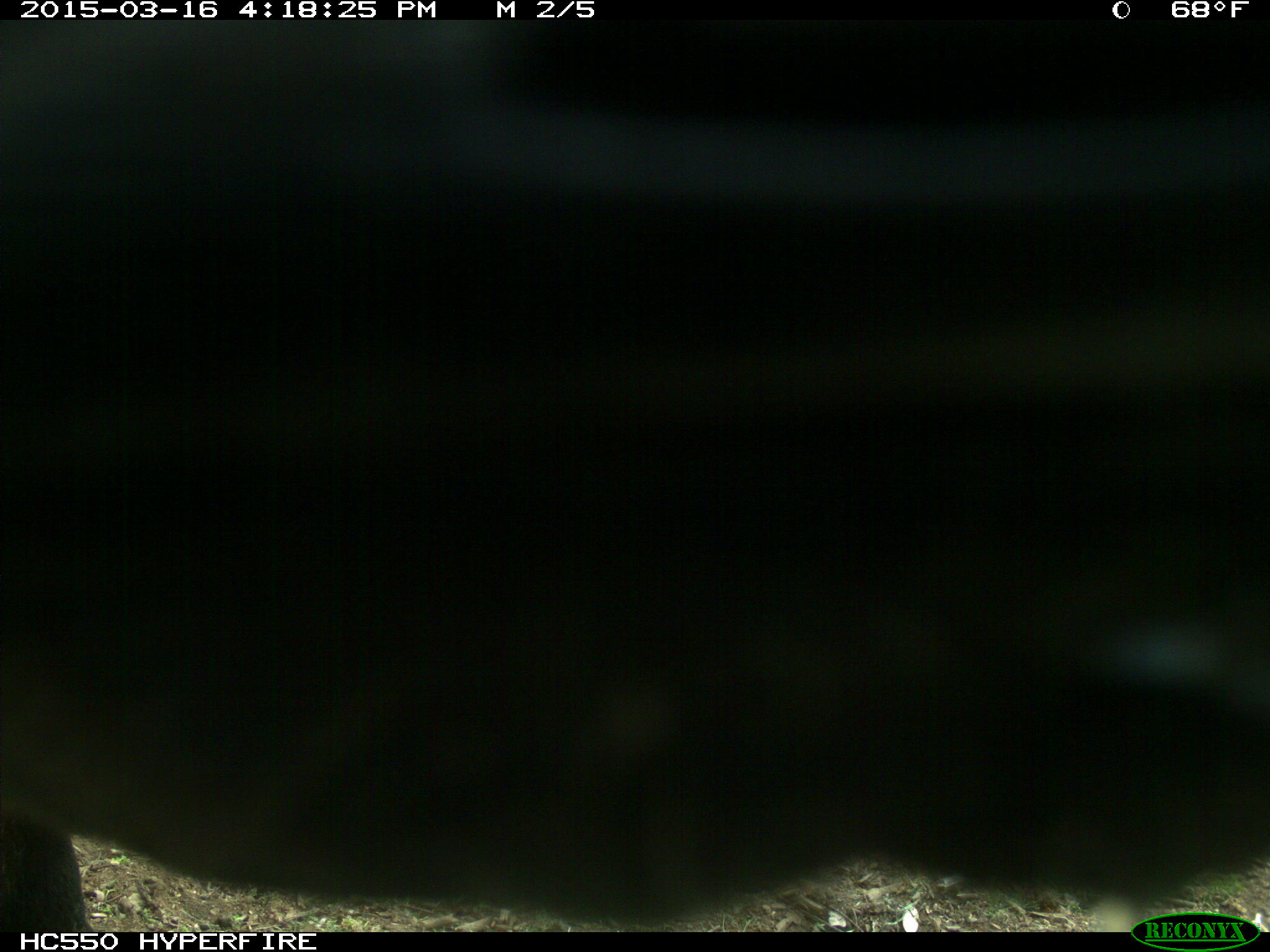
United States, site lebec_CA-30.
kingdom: Animalia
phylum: Chordata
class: Mammalia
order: Artiodactyla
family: Bovidae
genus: Bos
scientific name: Bos taurus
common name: domestic cow